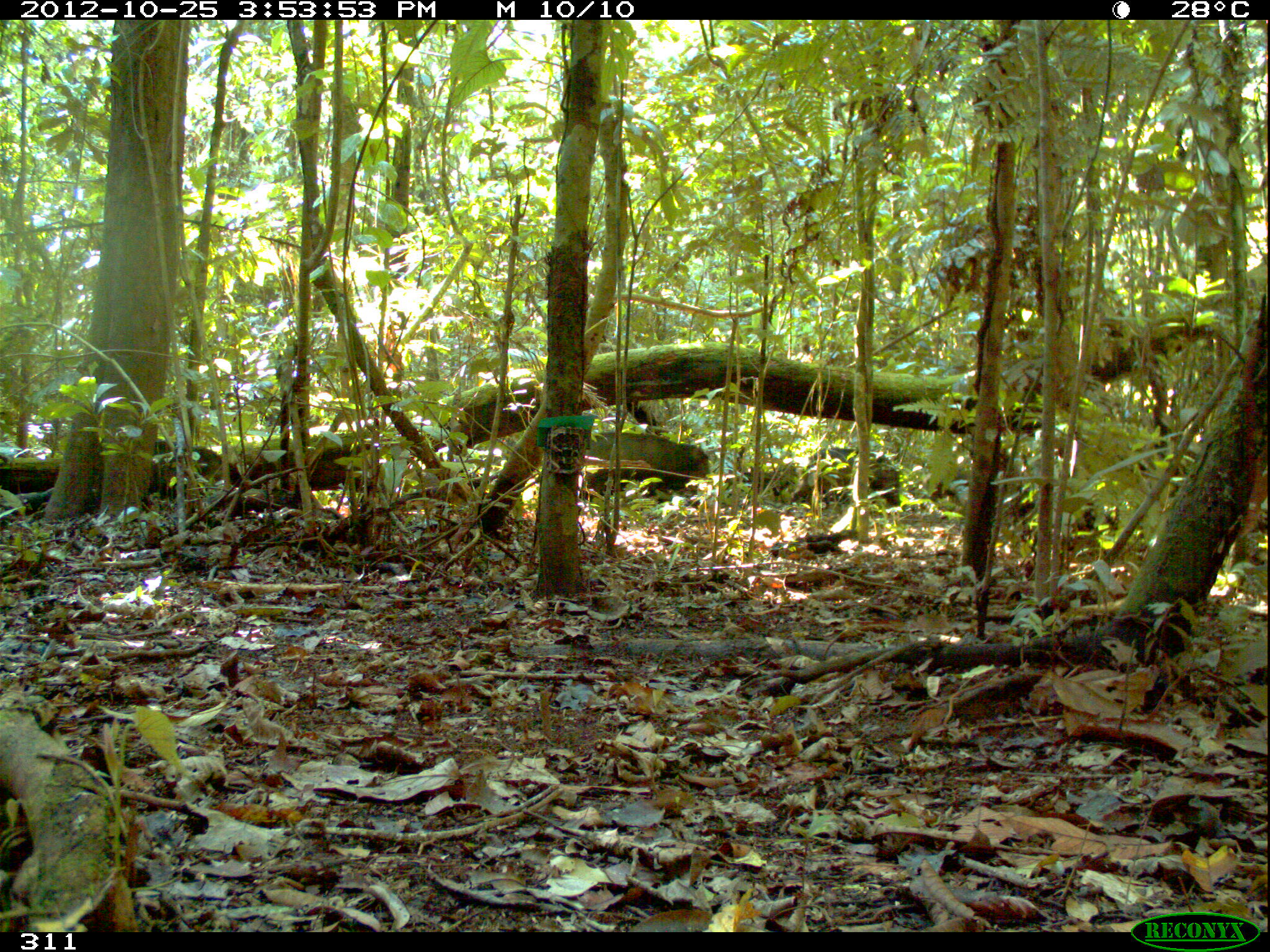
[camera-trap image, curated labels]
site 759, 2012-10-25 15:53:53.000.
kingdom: Animalia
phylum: Chordata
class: Mammalia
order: Artiodactyla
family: Tayassuidae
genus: Tayassu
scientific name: Tayassu pecari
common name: white-lipped peccary